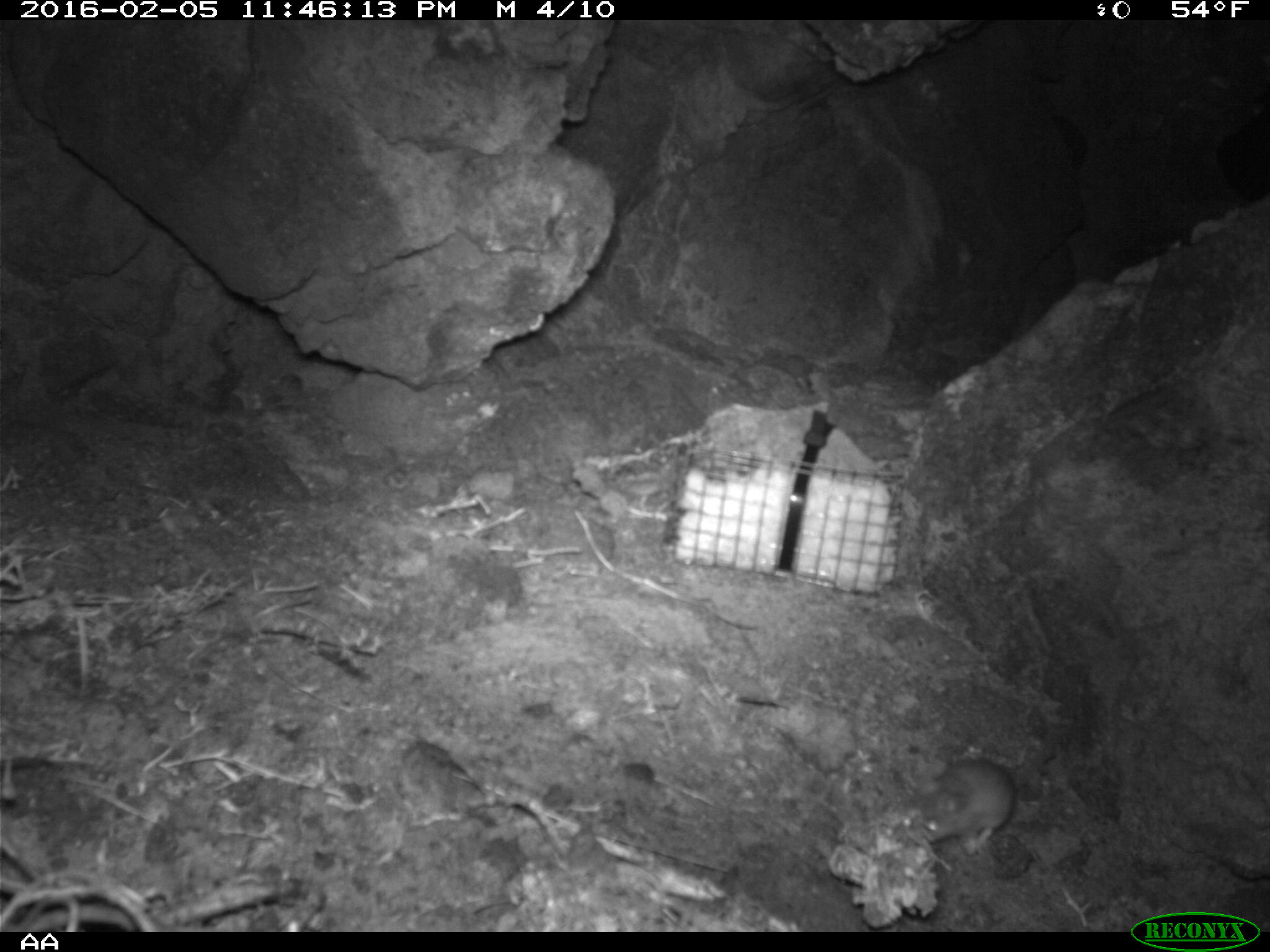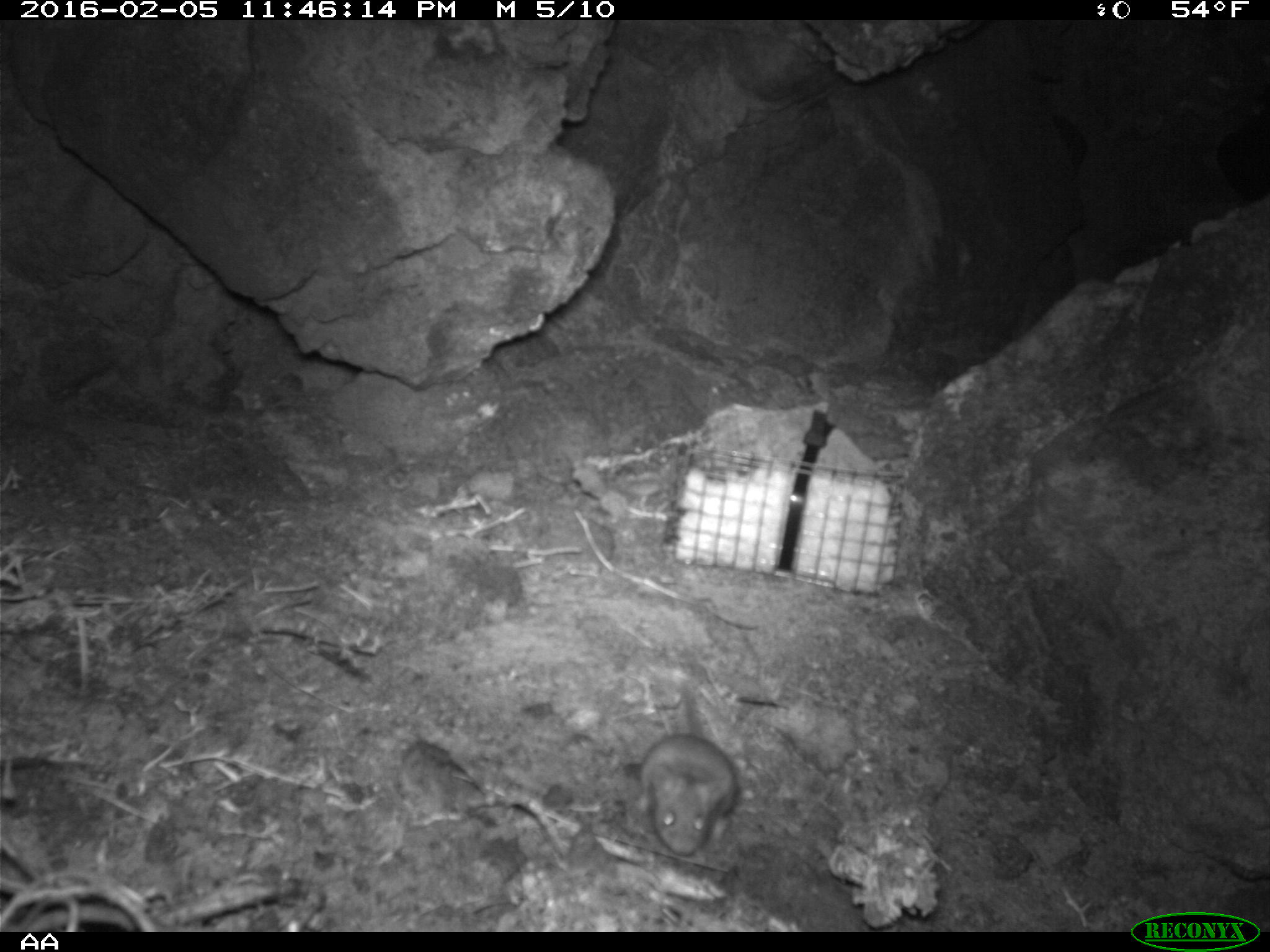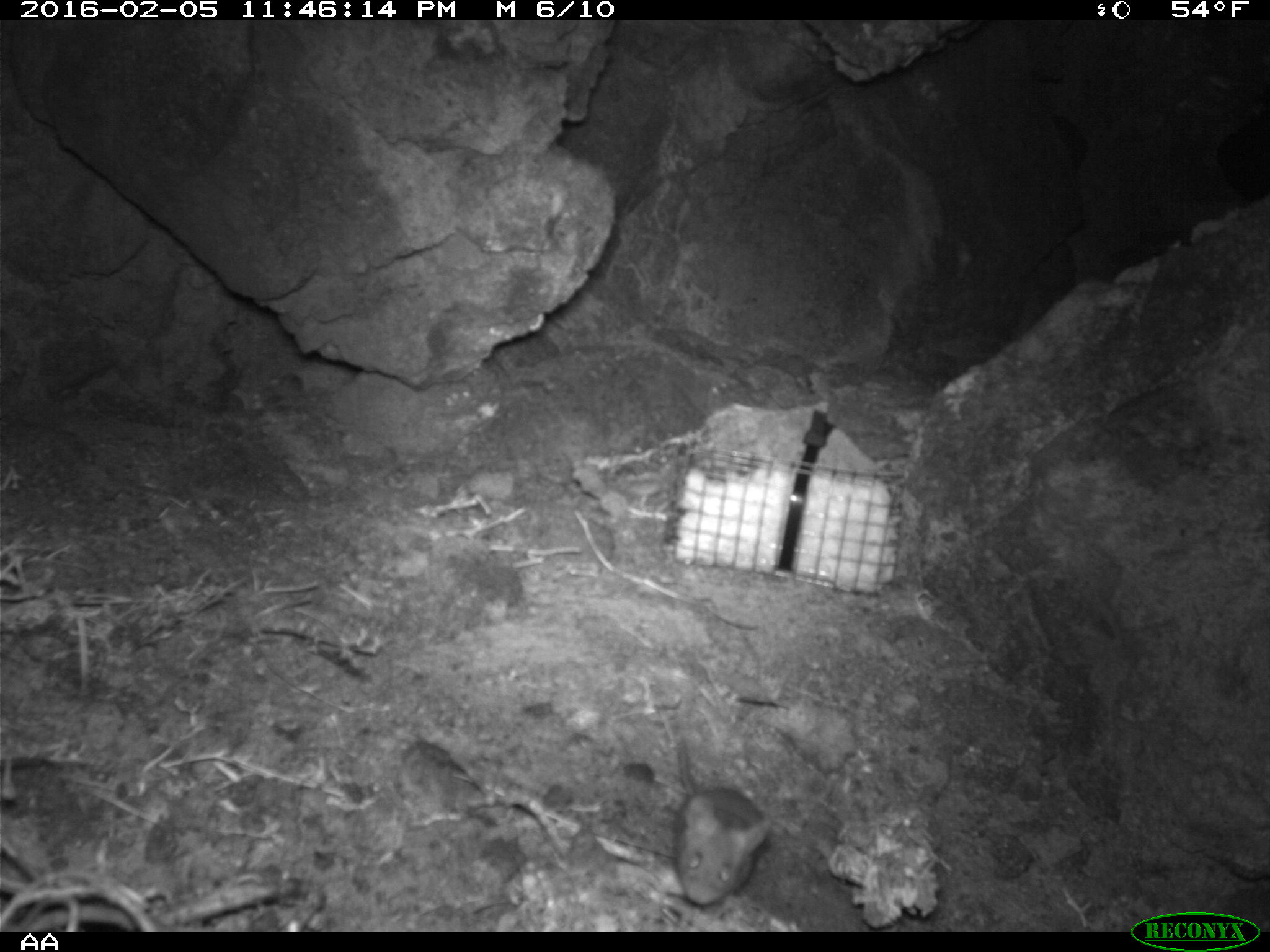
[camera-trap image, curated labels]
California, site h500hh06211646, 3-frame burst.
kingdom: Animalia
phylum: Chordata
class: Mammalia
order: Rodentia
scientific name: Rodentia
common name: rodent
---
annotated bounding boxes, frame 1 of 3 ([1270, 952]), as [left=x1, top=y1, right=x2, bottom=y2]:
rodent: [left=918, top=754, right=1017, bottom=853]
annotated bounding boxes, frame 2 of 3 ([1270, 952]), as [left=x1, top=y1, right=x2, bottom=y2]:
rodent: [left=637, top=732, right=737, bottom=857]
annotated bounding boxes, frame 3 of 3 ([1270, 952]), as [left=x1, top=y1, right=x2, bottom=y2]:
rodent: [left=676, top=738, right=770, bottom=905]